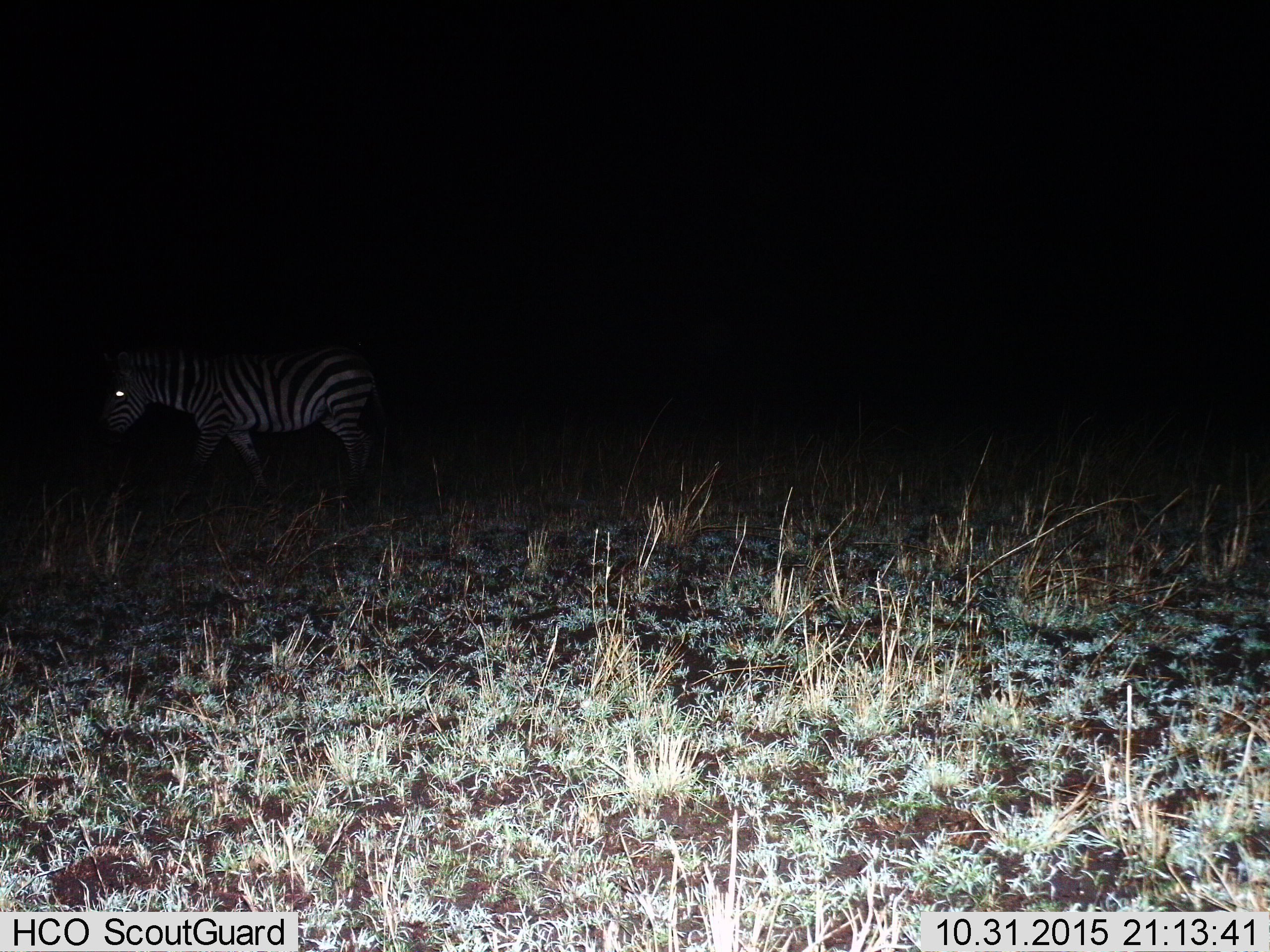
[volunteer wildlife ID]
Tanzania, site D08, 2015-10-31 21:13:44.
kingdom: Animalia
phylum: Chordata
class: Mammalia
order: Perissodactyla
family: Equidae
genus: Equus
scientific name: Equus quagga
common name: plains zebra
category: zebra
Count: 1.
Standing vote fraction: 53%.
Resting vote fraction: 0%.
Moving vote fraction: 47%.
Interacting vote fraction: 0%.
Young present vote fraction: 0%.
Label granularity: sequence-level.